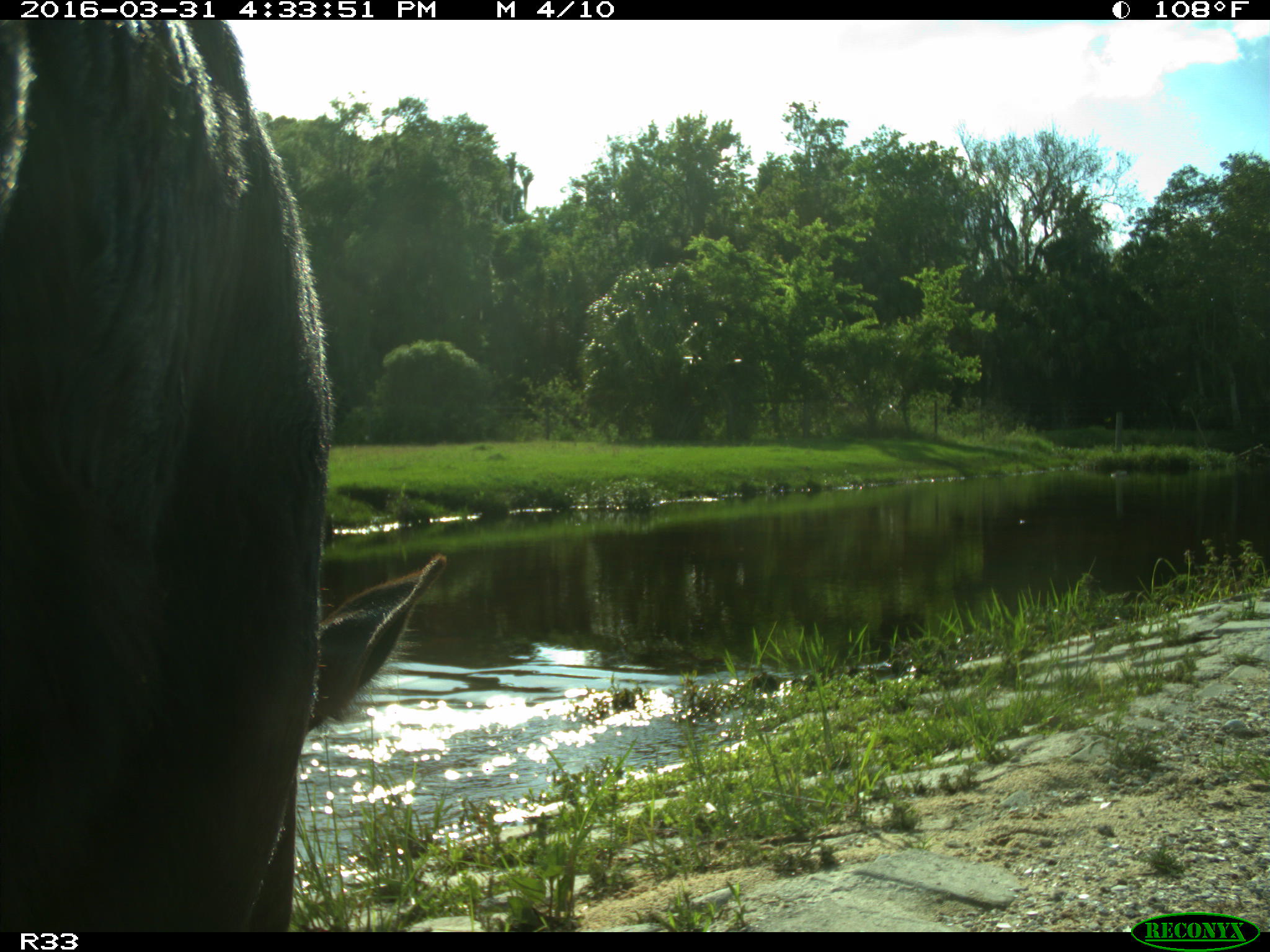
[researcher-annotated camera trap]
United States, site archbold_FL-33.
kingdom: Animalia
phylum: Chordata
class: Mammalia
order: Artiodactyla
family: Bovidae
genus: Bos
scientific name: Bos taurus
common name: domestic cow